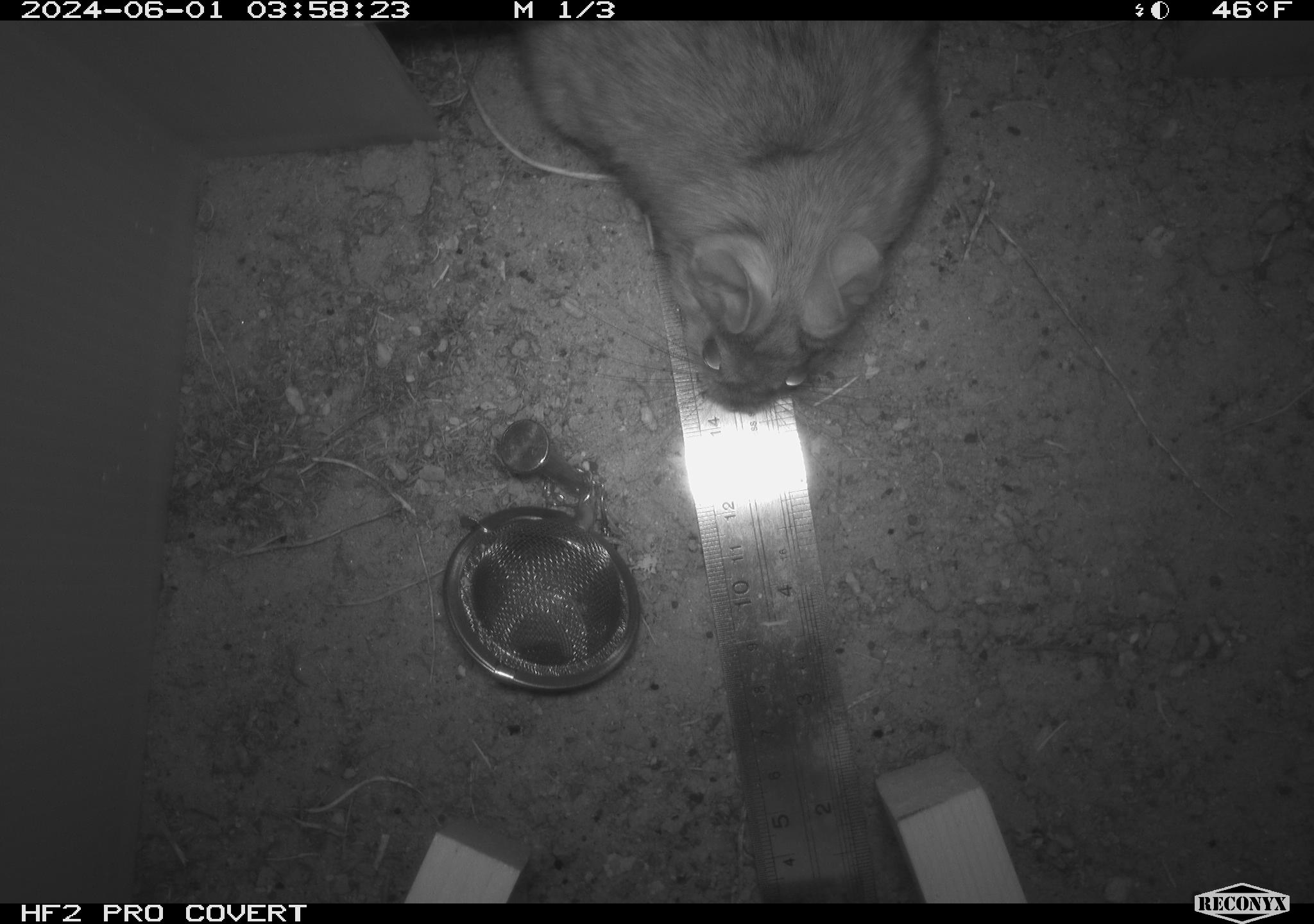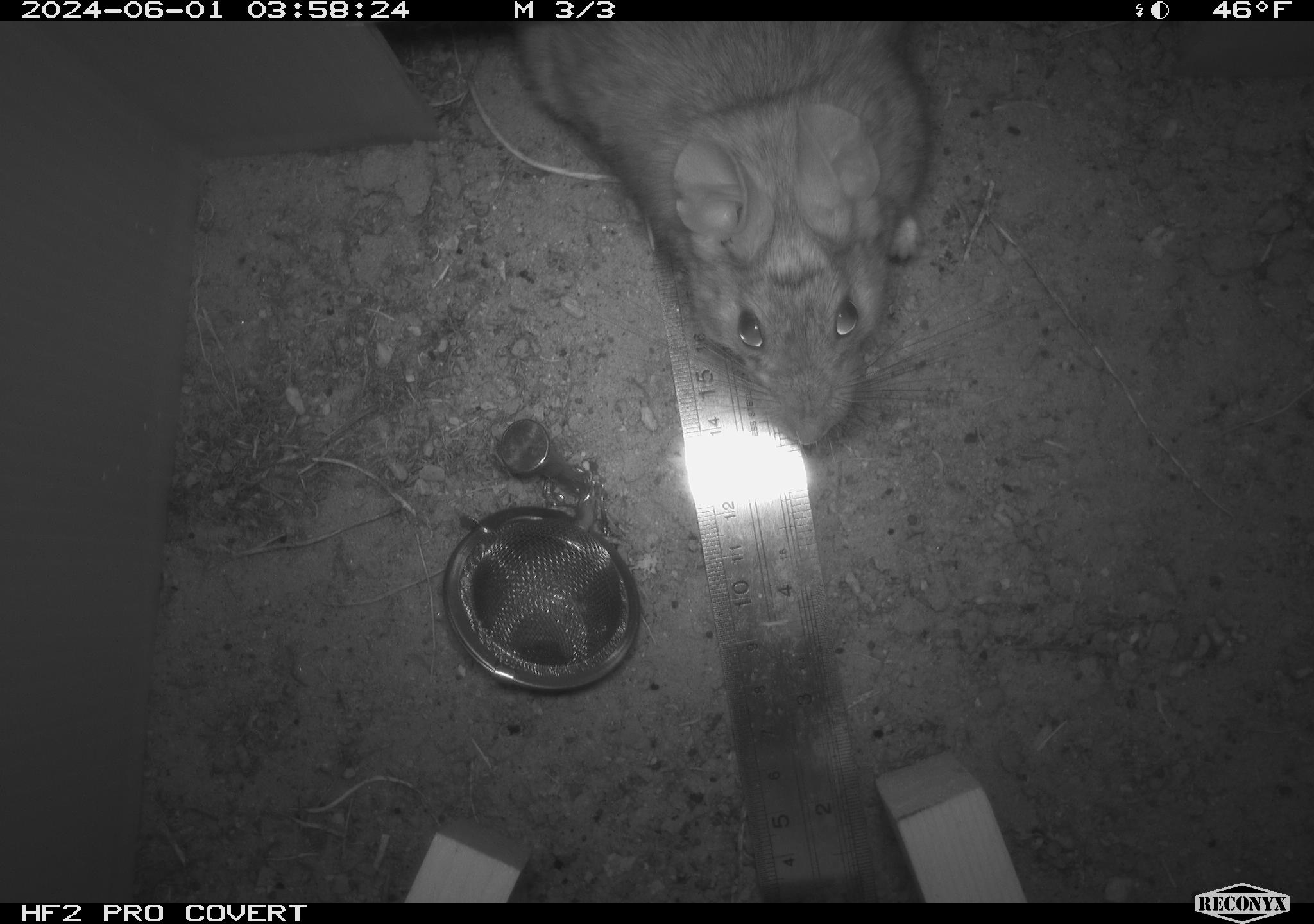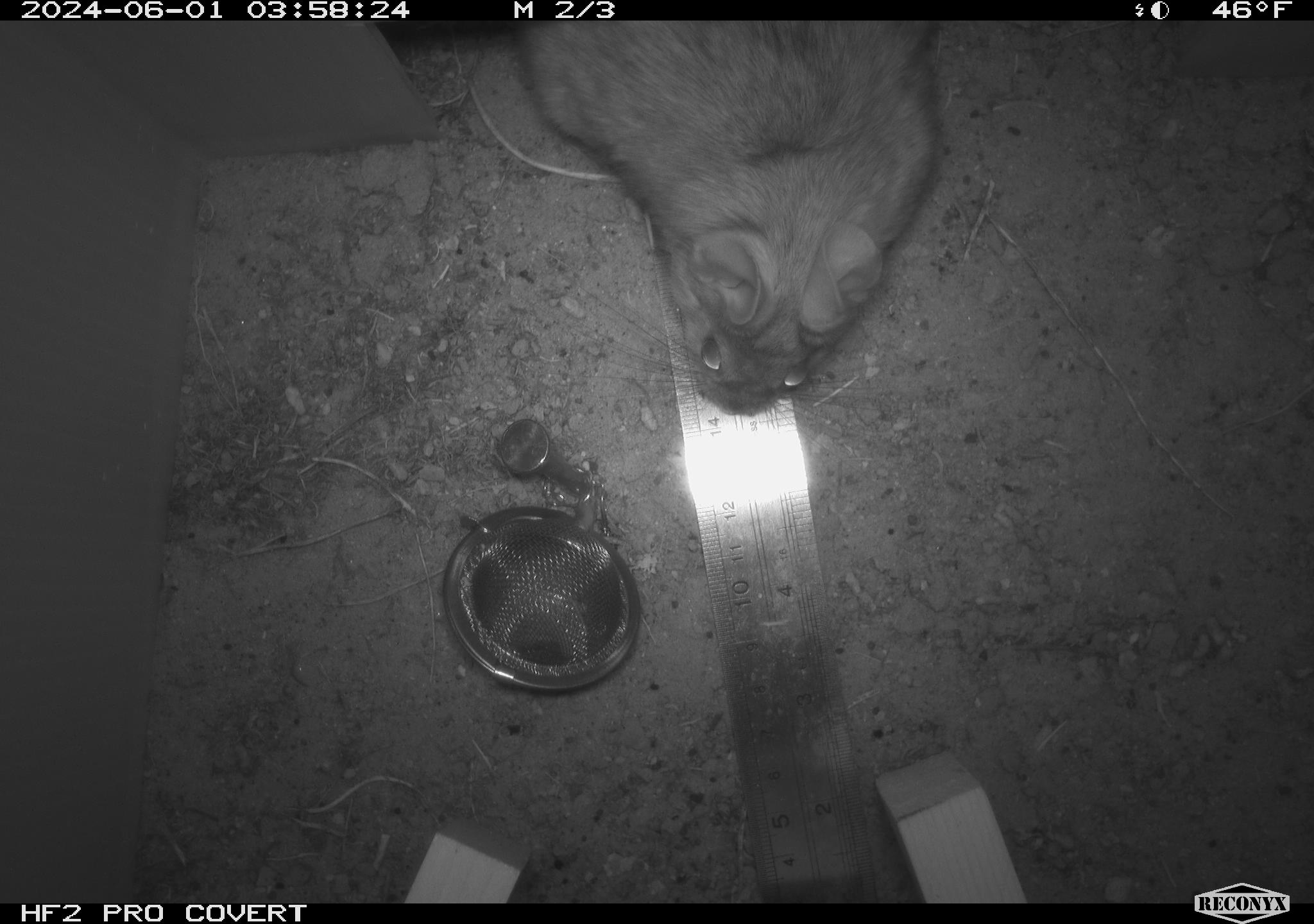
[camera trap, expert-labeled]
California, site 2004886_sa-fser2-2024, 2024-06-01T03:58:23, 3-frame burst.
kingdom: Animalia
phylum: Chordata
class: Mammalia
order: Rodentia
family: Cricetidae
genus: Neotoma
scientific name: Neotoma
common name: pack rat or woodrat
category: neotoma species